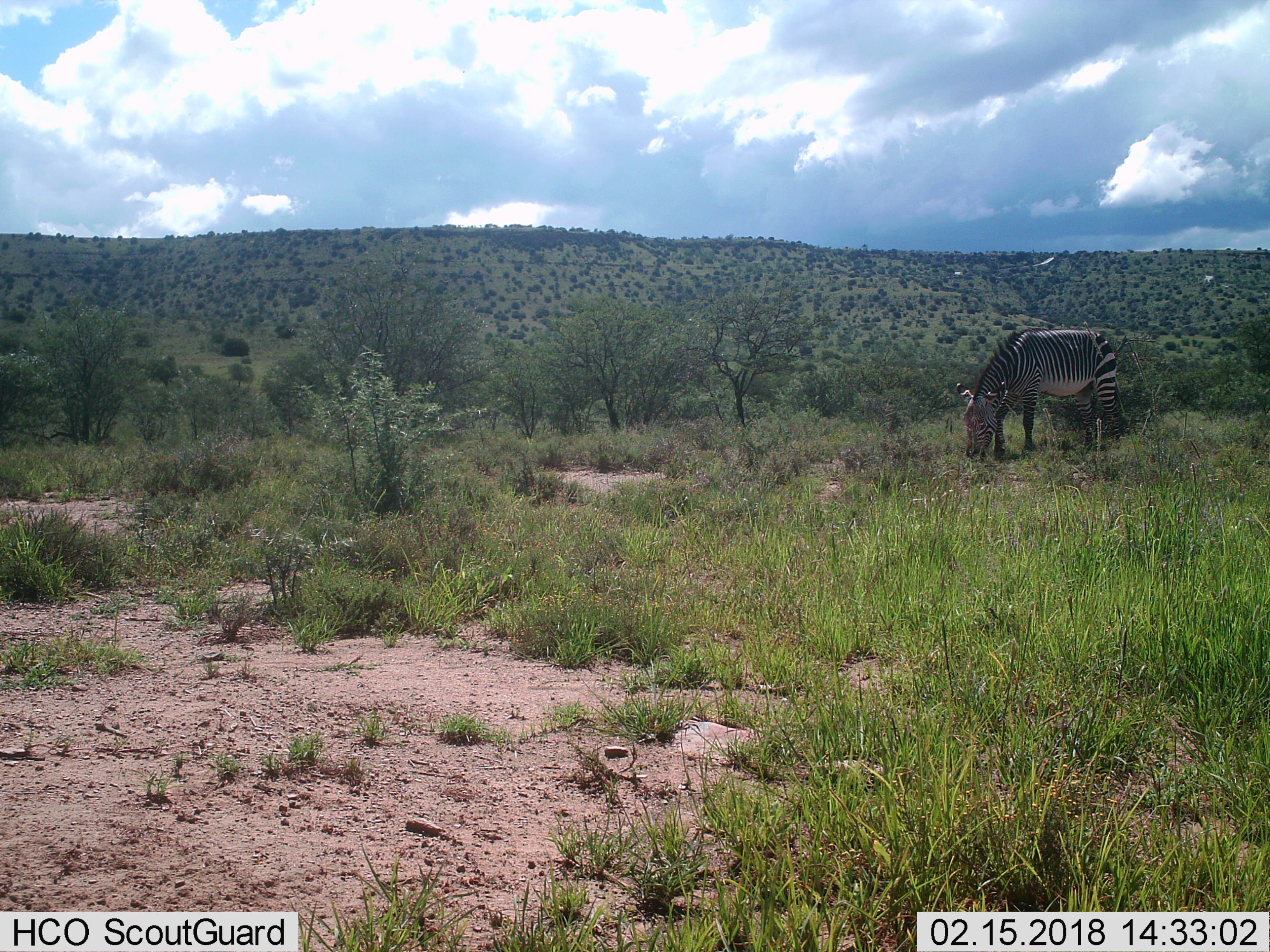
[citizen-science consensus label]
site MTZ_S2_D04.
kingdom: Animalia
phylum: Chordata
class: Mammalia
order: Perissodactyla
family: Equidae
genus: Equus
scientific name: Equus zebra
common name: mountain zebra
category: zebramountain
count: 1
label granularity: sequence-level